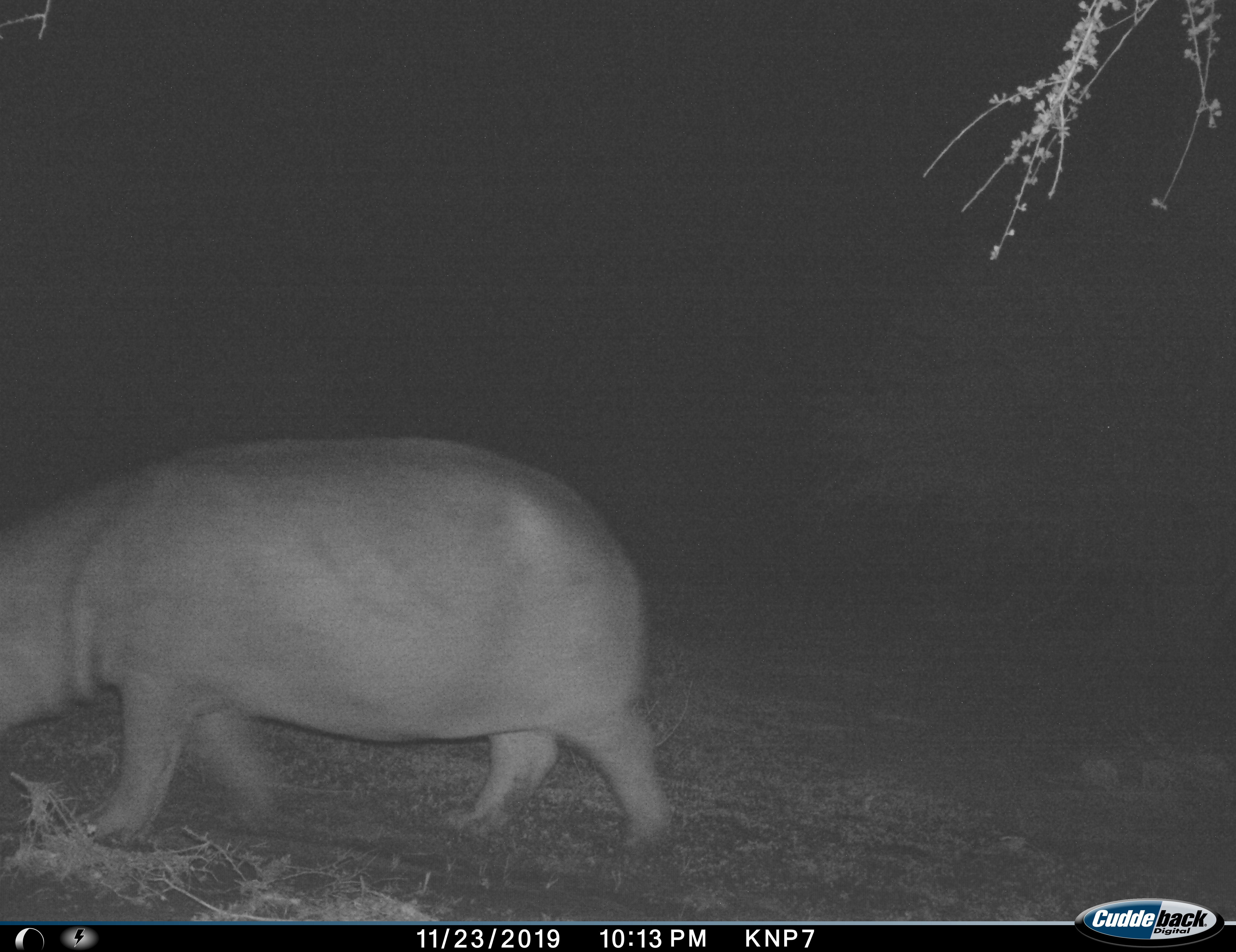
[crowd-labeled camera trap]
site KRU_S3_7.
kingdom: Animalia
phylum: Chordata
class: Mammalia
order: Artiodactyla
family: Hippopotamidae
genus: Hippopotamus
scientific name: Hippopotamus amphibius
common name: hippopotamus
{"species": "hippopotamus (Hippopotamus amphibius)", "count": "1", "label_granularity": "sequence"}